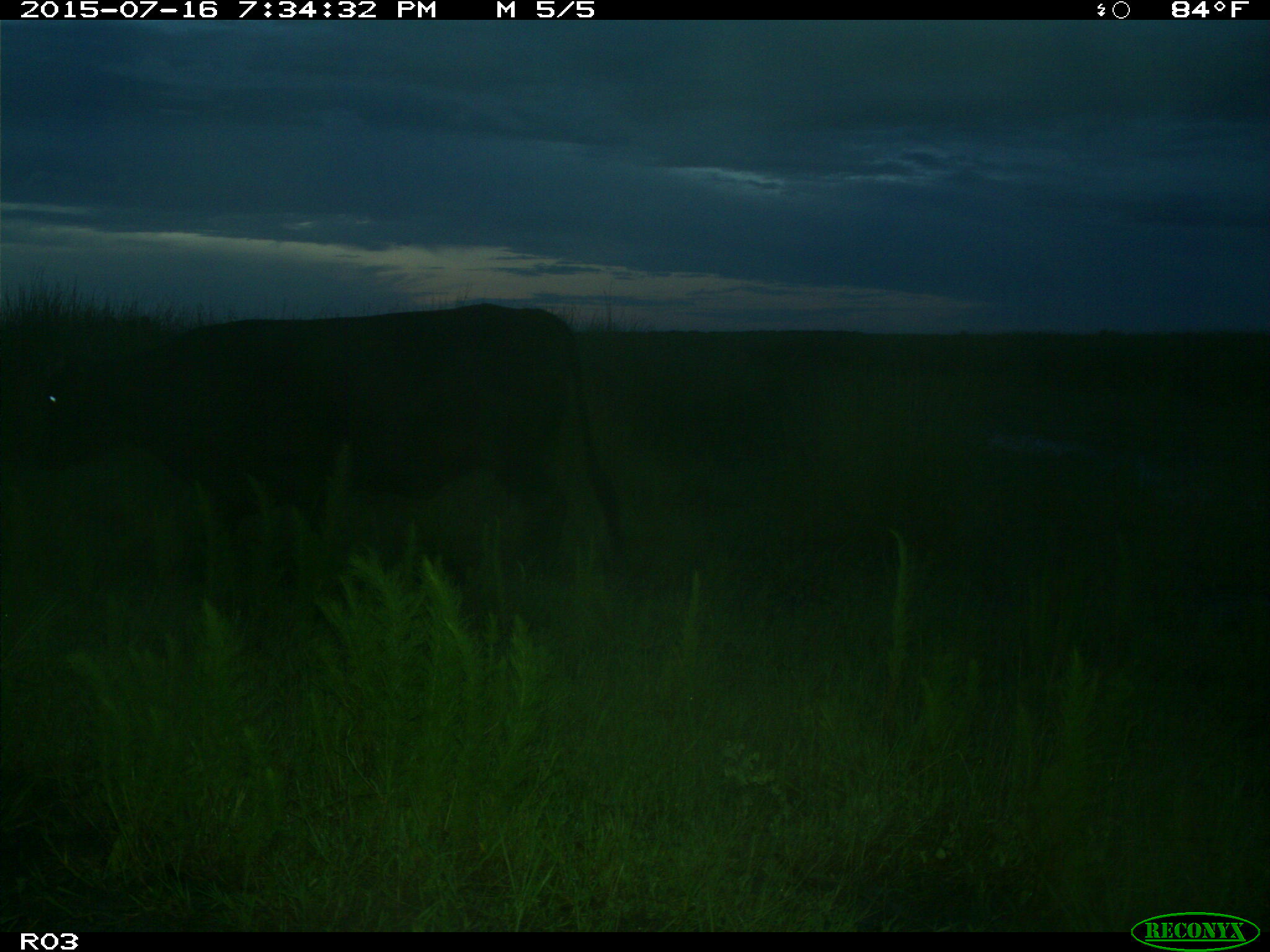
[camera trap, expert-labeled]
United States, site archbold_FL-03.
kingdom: Animalia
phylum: Chordata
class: Mammalia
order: Artiodactyla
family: Bovidae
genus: Bos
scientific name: Bos taurus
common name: domestic cow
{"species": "Bos taurus (domestic cow)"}